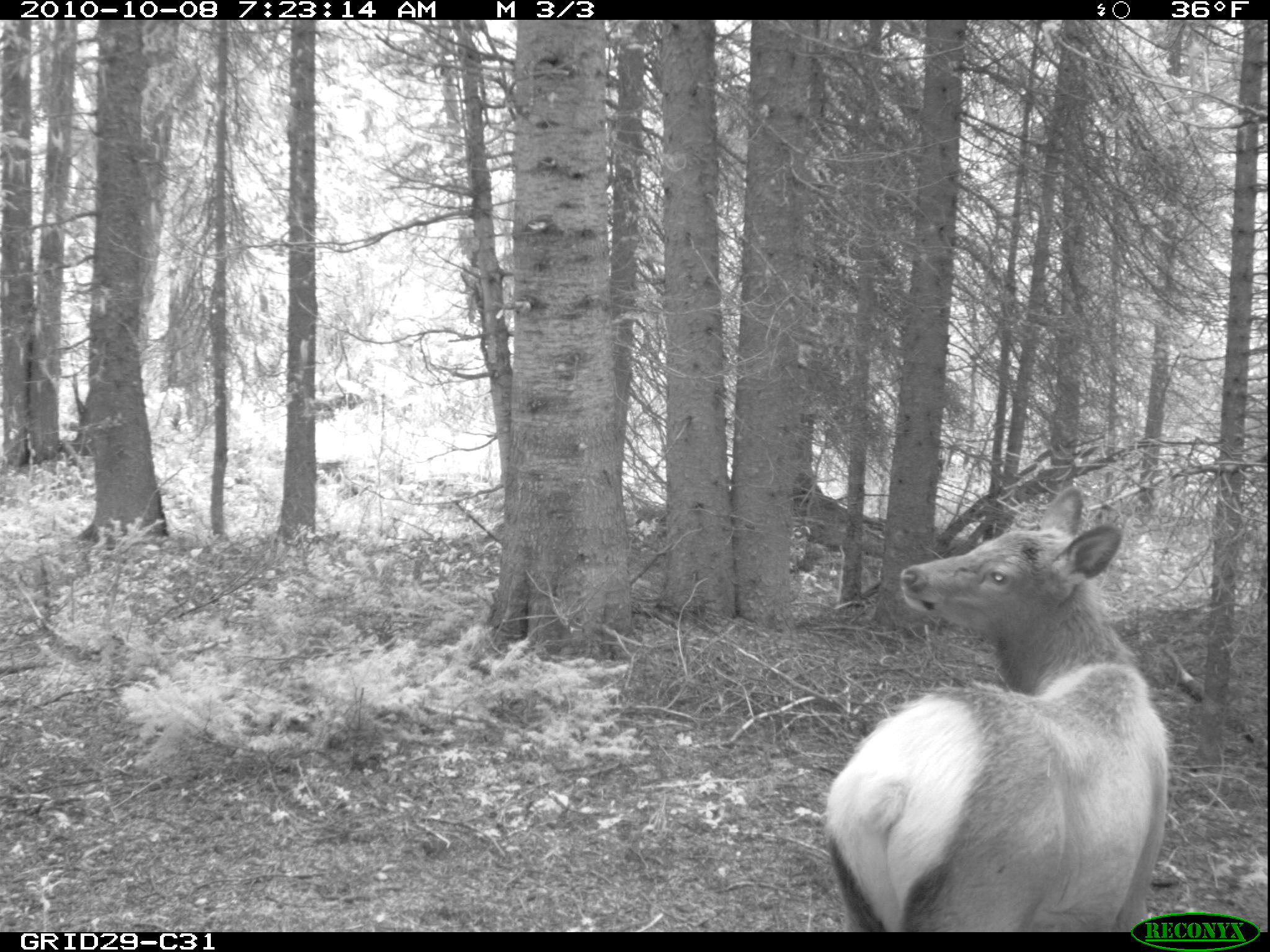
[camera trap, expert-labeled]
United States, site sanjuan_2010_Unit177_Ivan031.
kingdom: Animalia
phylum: Chordata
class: Mammalia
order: Artiodactyla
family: Cervidae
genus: Cervus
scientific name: Cervus elaphus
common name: red deer